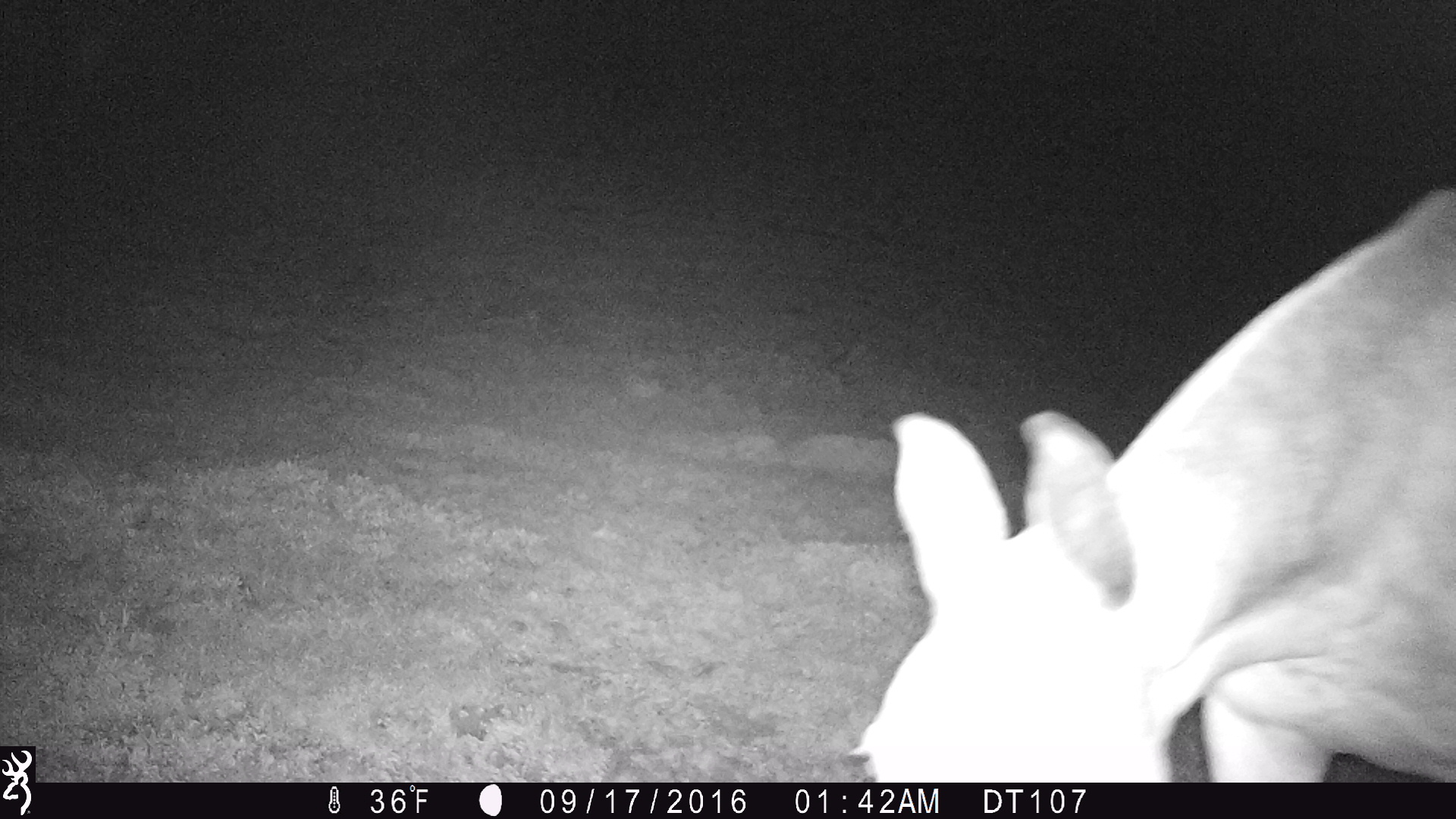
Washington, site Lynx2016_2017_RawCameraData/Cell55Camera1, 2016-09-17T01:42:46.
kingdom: Animalia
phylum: Chordata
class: Mammalia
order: Perissodactyla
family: Equidae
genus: Equus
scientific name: Equus caballus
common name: domestic horse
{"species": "domestic horse (Equus caballus)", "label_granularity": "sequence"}